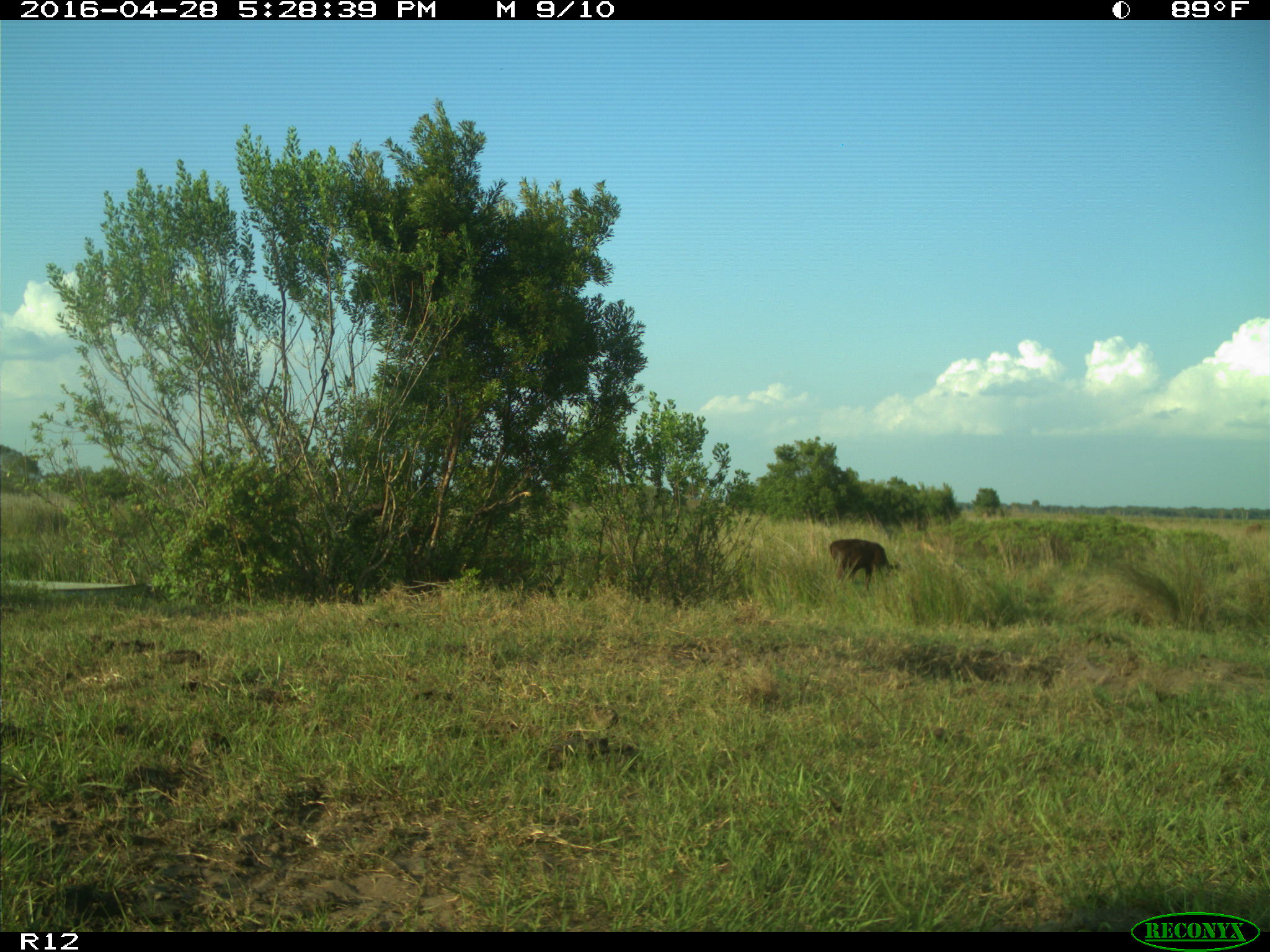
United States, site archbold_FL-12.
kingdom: Animalia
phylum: Chordata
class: Mammalia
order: Artiodactyla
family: Bovidae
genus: Bos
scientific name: Bos taurus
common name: domestic cow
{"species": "Bos taurus (domestic cow)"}